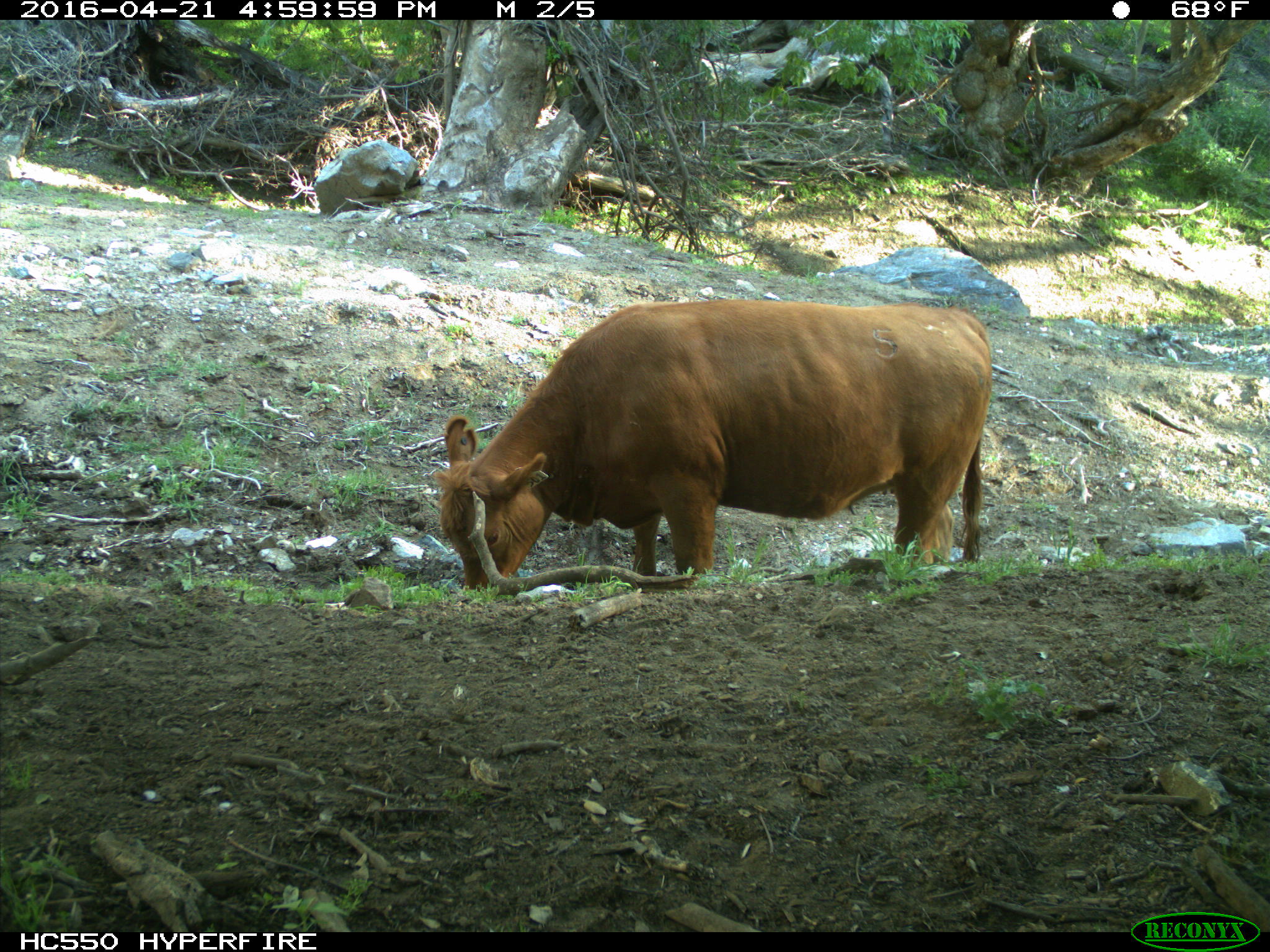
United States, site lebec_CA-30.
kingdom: Animalia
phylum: Chordata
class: Mammalia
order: Artiodactyla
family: Bovidae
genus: Bos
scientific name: Bos taurus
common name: domestic cow